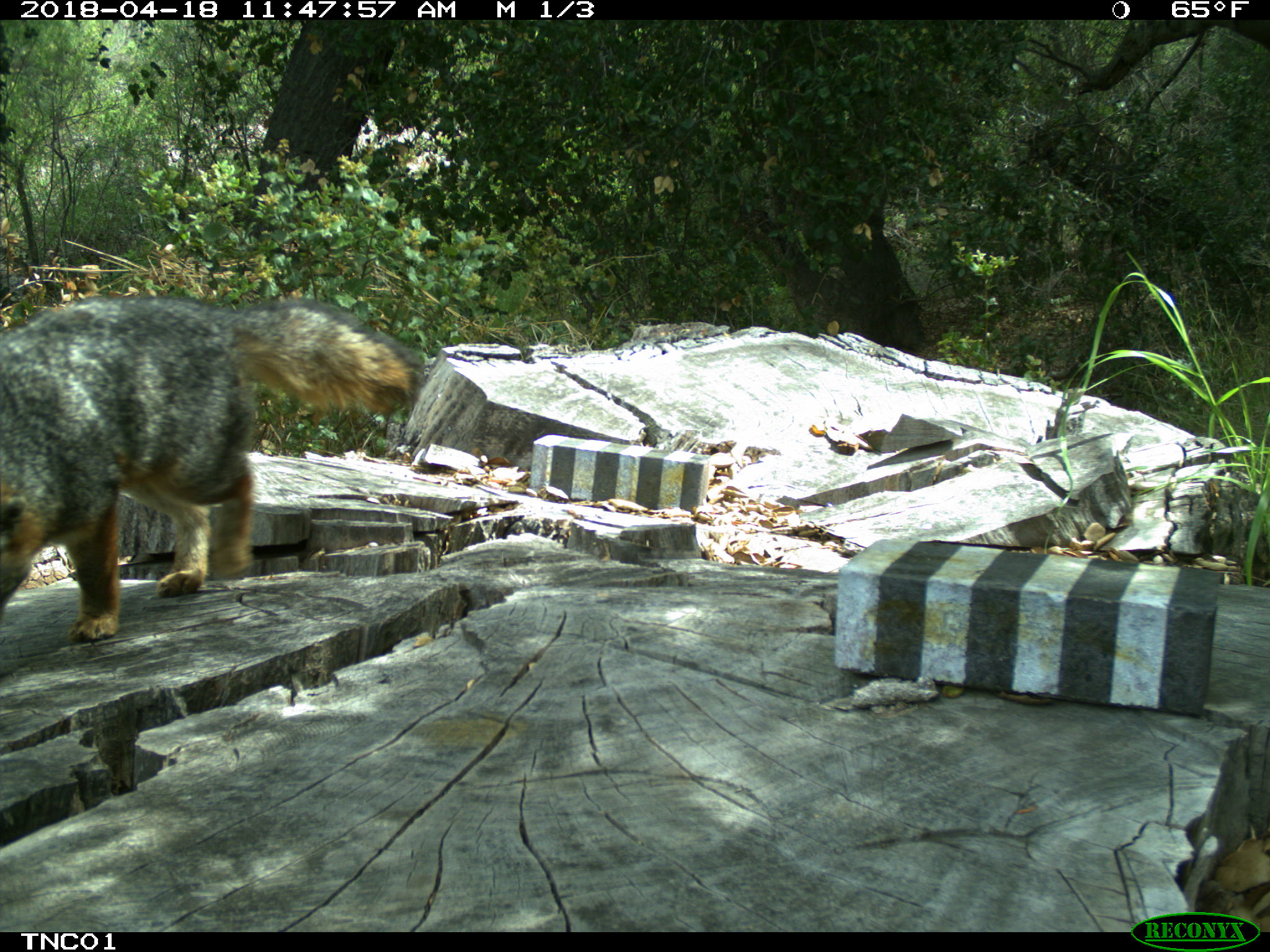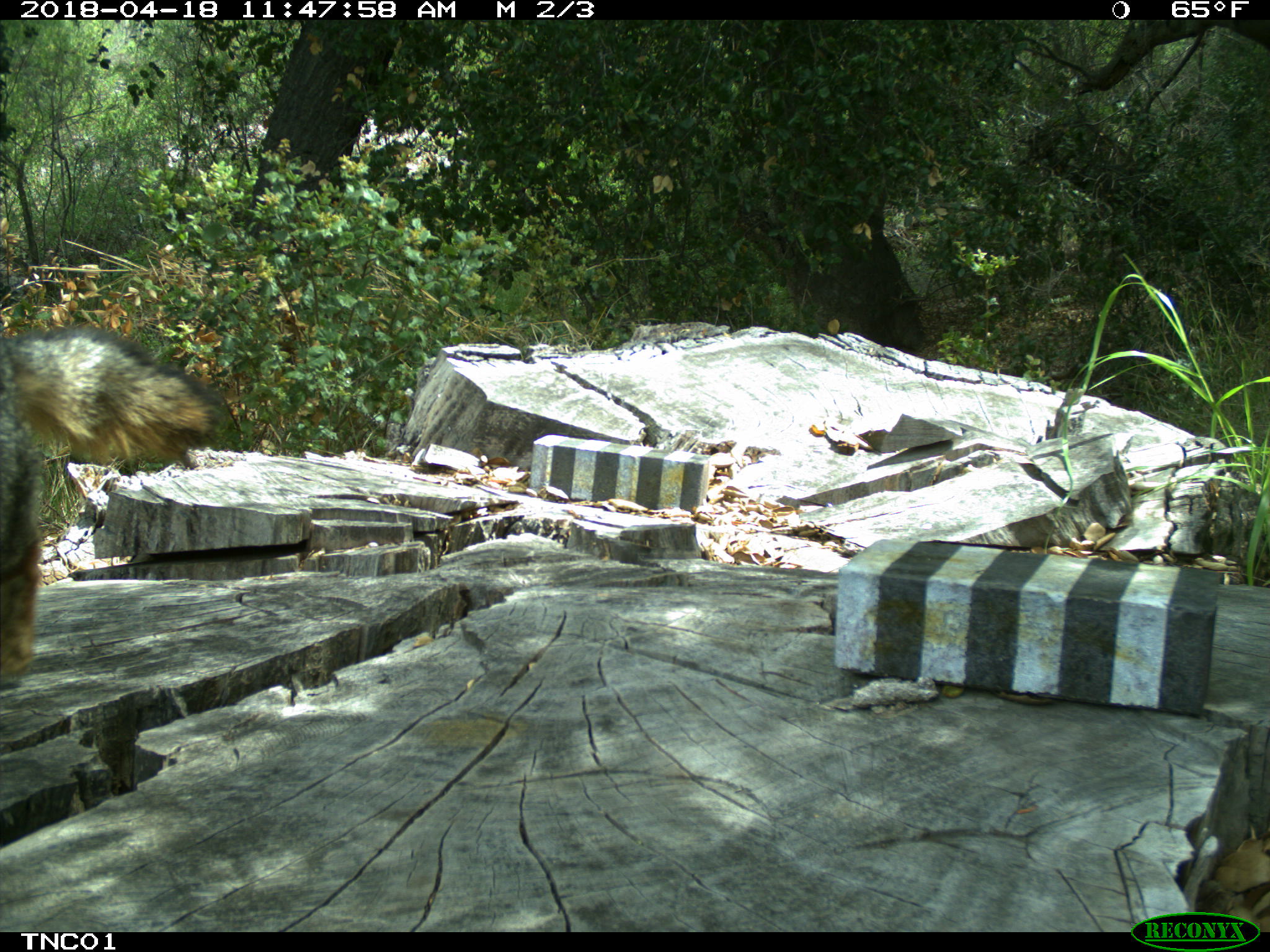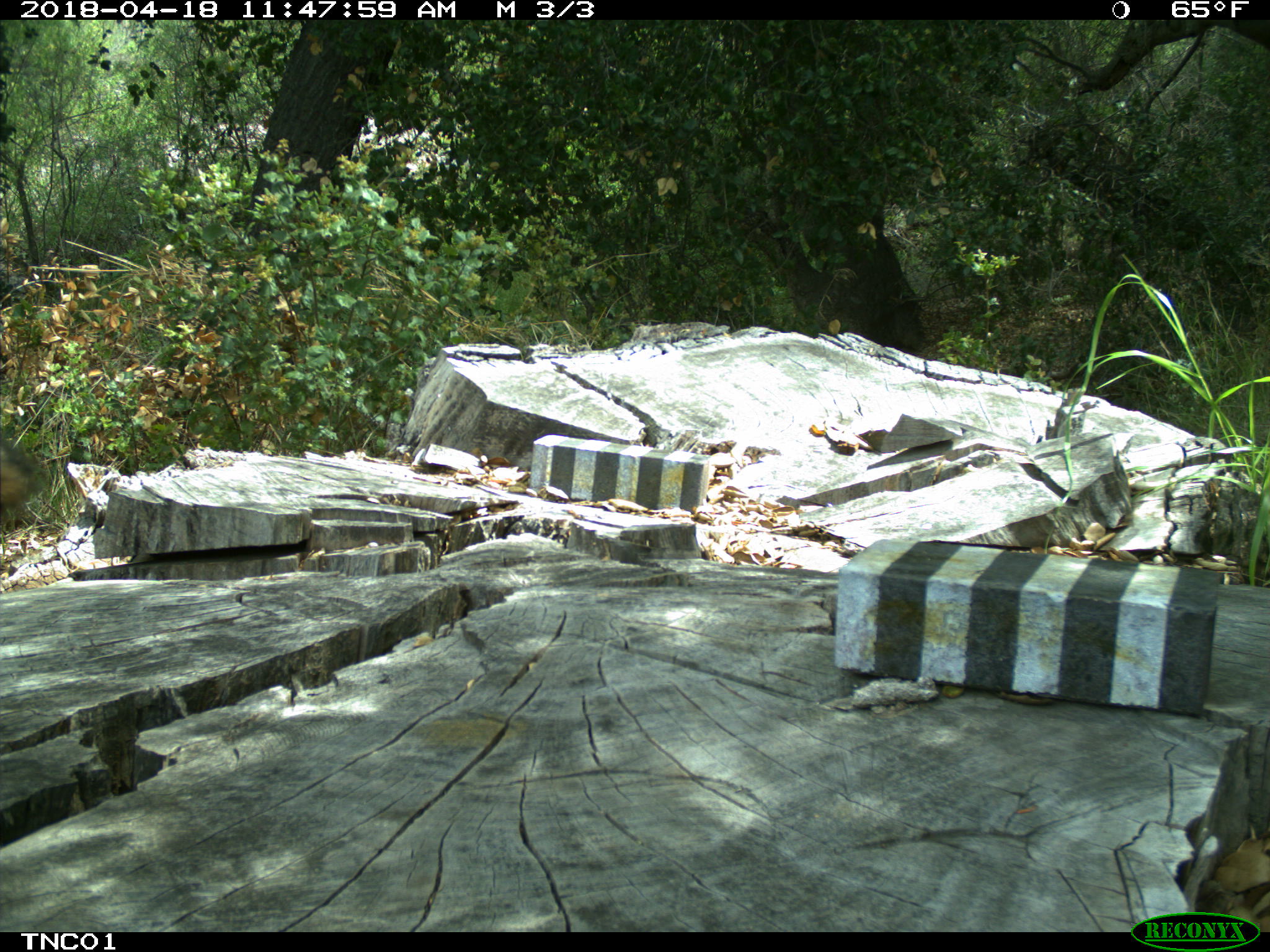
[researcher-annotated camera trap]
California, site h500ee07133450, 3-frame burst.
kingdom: Animalia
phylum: Chordata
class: Mammalia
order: Carnivora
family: Canidae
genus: Urocyon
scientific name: Urocyon littoralis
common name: island fox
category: fox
Fox (island fox) (Urocyon littoralis).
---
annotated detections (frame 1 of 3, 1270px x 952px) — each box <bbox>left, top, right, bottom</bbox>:
fox: <bbox>0, 296, 424, 640</bbox>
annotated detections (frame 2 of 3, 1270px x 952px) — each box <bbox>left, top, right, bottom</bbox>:
fox: <bbox>0, 328, 217, 687</bbox>